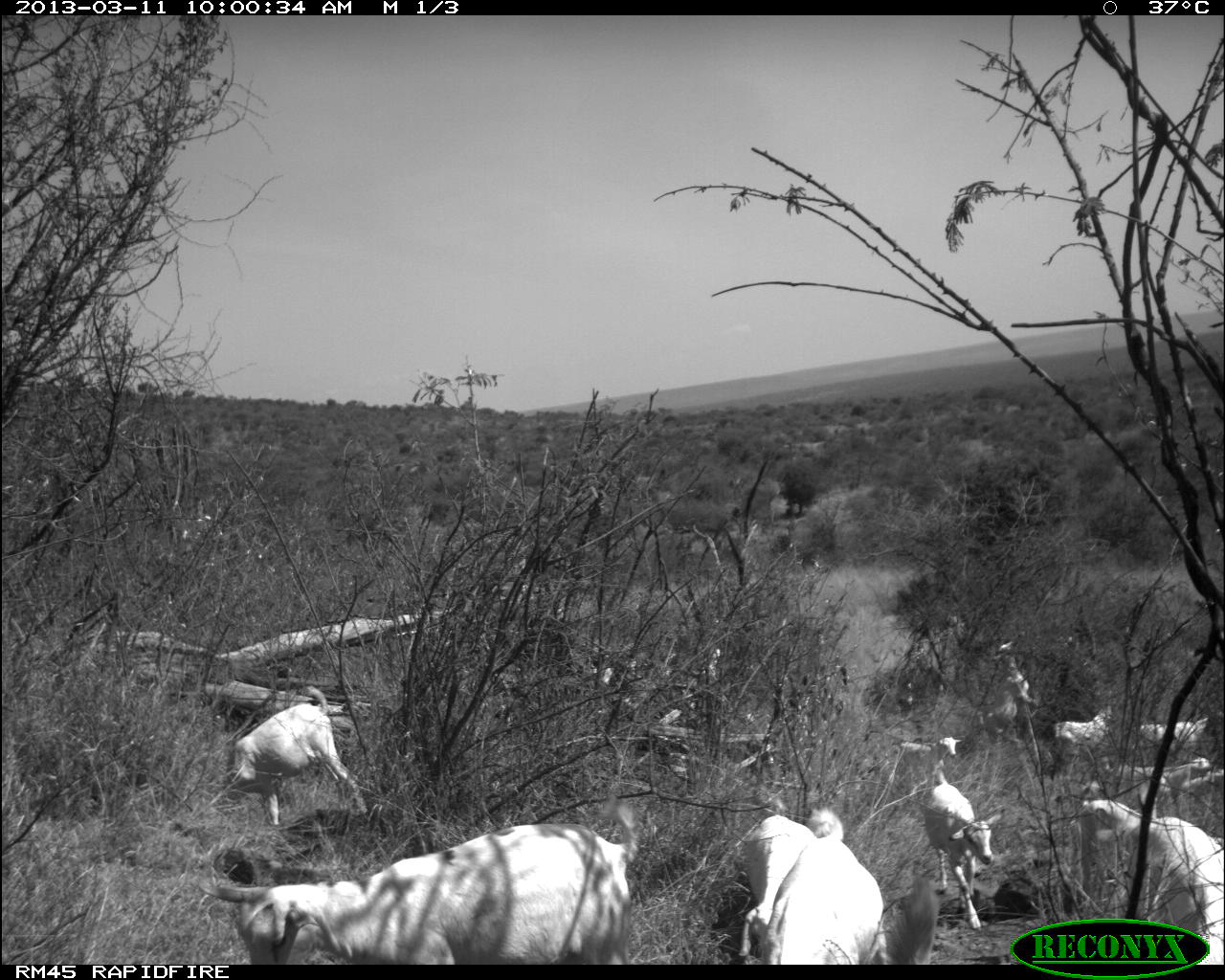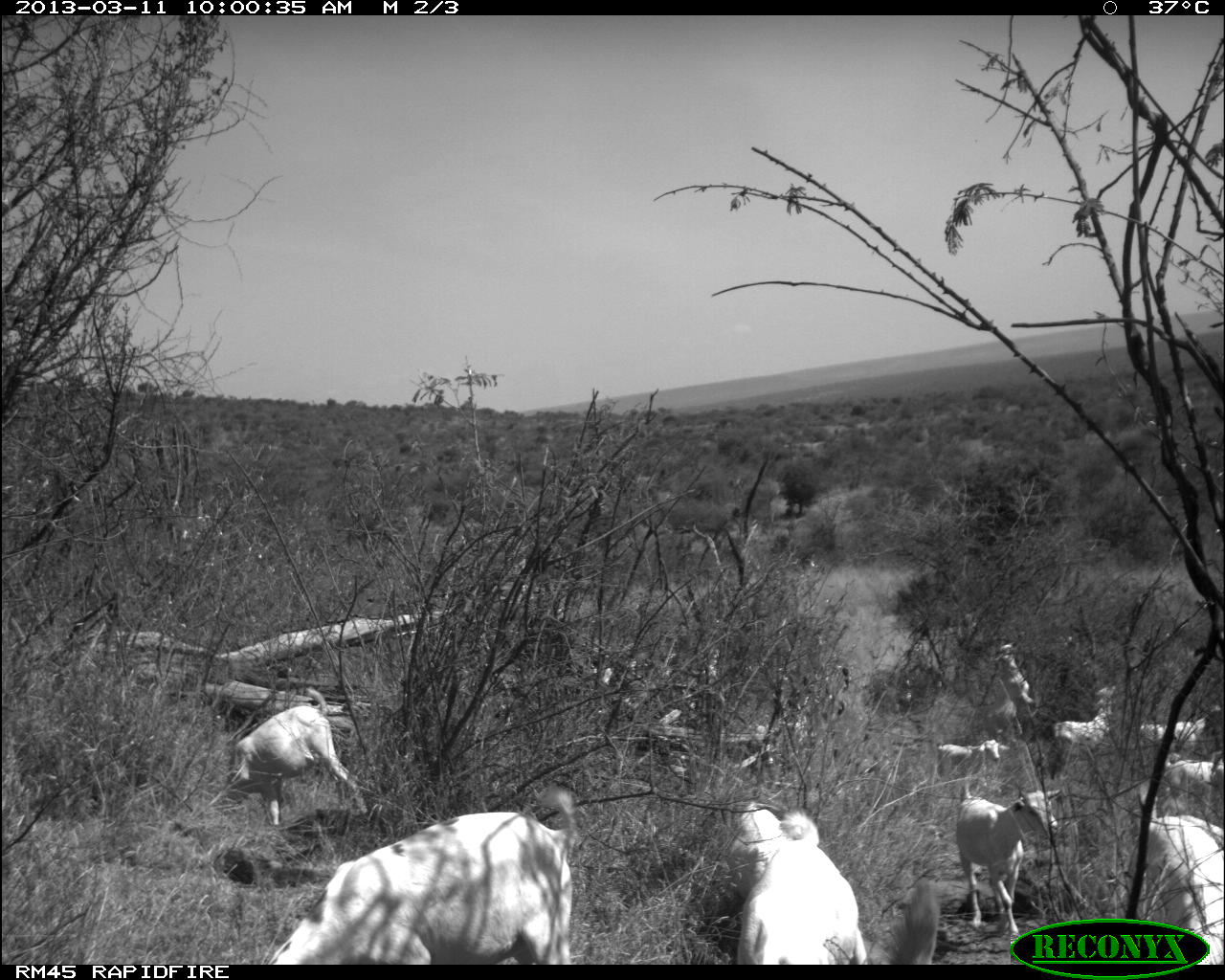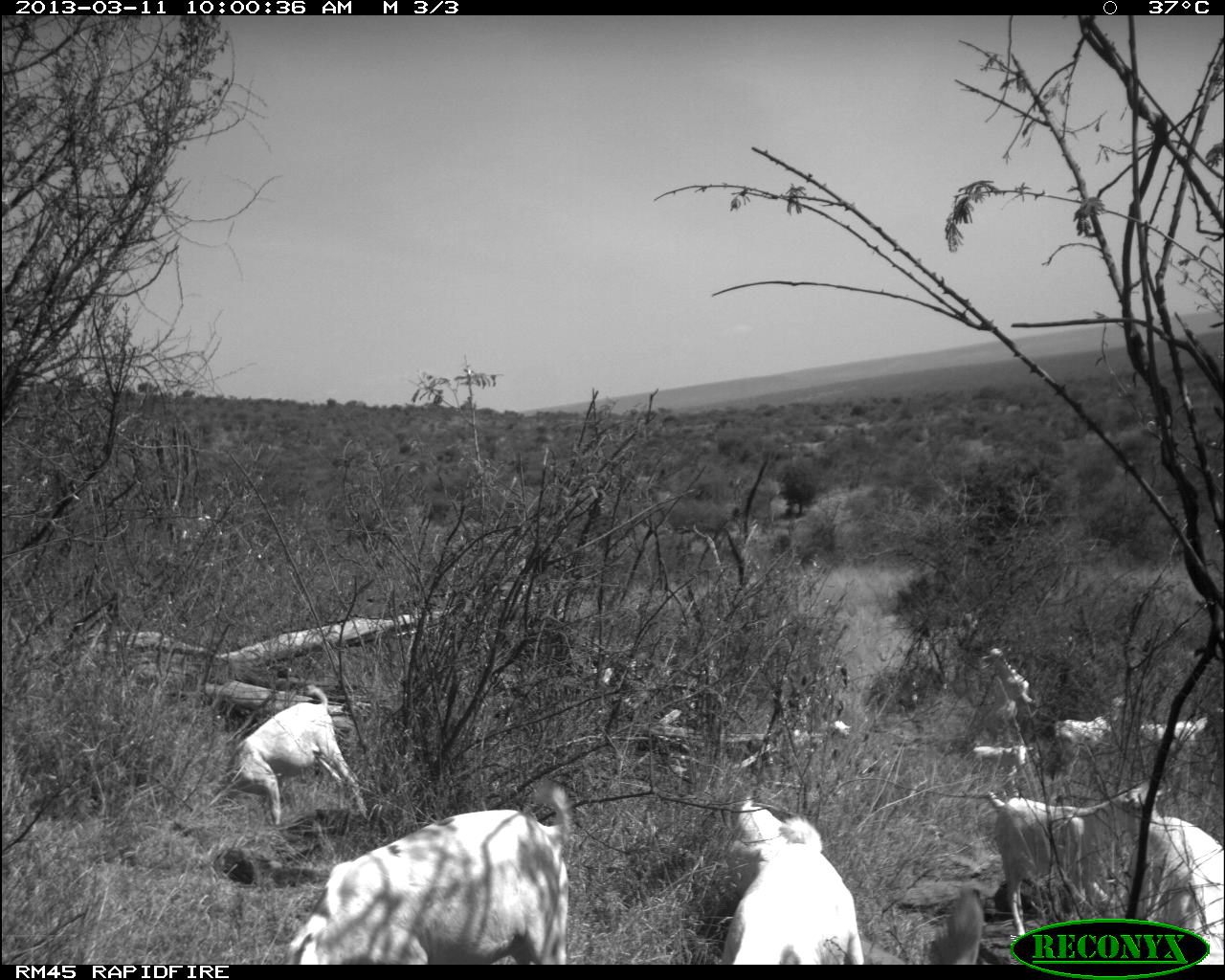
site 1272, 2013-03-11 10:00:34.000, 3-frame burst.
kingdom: Animalia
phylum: Chordata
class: Mammalia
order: Artiodactyla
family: Bovidae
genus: Capra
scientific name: Capra aegagrus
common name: wild goat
Capra aegagrus (wild goat), count 14.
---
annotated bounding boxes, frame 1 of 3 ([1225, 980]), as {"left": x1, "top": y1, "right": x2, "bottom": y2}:
capra aegagrus: {"left": 193, "top": 797, "right": 640, "bottom": 965}; {"left": 200, "top": 684, "right": 371, "bottom": 823}; {"left": 757, "top": 807, "right": 891, "bottom": 965}; {"left": 1123, "top": 816, "right": 1225, "bottom": 964}; {"left": 734, "top": 814, "right": 819, "bottom": 964}; {"left": 923, "top": 772, "right": 1001, "bottom": 933}; {"left": 851, "top": 871, "right": 950, "bottom": 964}; {"left": 1081, "top": 799, "right": 1153, "bottom": 896}; {"left": 980, "top": 638, "right": 1043, "bottom": 742}; {"left": 898, "top": 736, "right": 961, "bottom": 786}; {"left": 1055, "top": 704, "right": 1116, "bottom": 752}; {"left": 1138, "top": 718, "right": 1209, "bottom": 756}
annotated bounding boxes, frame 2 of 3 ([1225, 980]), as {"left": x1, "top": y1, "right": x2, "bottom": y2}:
capra aegagrus: {"left": 263, "top": 785, "right": 585, "bottom": 965}; {"left": 206, "top": 687, "right": 372, "bottom": 824}; {"left": 731, "top": 809, "right": 870, "bottom": 965}; {"left": 1136, "top": 784, "right": 1225, "bottom": 965}; {"left": 955, "top": 789, "right": 1062, "bottom": 939}; {"left": 736, "top": 801, "right": 795, "bottom": 892}; {"left": 937, "top": 739, "right": 1009, "bottom": 795}; {"left": 992, "top": 642, "right": 1034, "bottom": 718}; {"left": 1139, "top": 715, "right": 1206, "bottom": 754}; {"left": 1161, "top": 758, "right": 1216, "bottom": 791}; {"left": 1054, "top": 720, "right": 1118, "bottom": 748}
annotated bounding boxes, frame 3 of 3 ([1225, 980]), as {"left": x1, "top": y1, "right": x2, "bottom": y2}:
capra aegagrus: {"left": 269, "top": 776, "right": 573, "bottom": 964}; {"left": 984, "top": 782, "right": 1167, "bottom": 938}; {"left": 205, "top": 681, "right": 374, "bottom": 829}; {"left": 716, "top": 814, "right": 865, "bottom": 964}; {"left": 1116, "top": 812, "right": 1221, "bottom": 965}; {"left": 727, "top": 796, "right": 805, "bottom": 900}; {"left": 1052, "top": 691, "right": 1128, "bottom": 779}; {"left": 976, "top": 646, "right": 1042, "bottom": 747}; {"left": 1137, "top": 712, "right": 1211, "bottom": 780}; {"left": 925, "top": 889, "right": 983, "bottom": 965}; {"left": 784, "top": 717, "right": 853, "bottom": 770}; {"left": 969, "top": 743, "right": 1034, "bottom": 799}